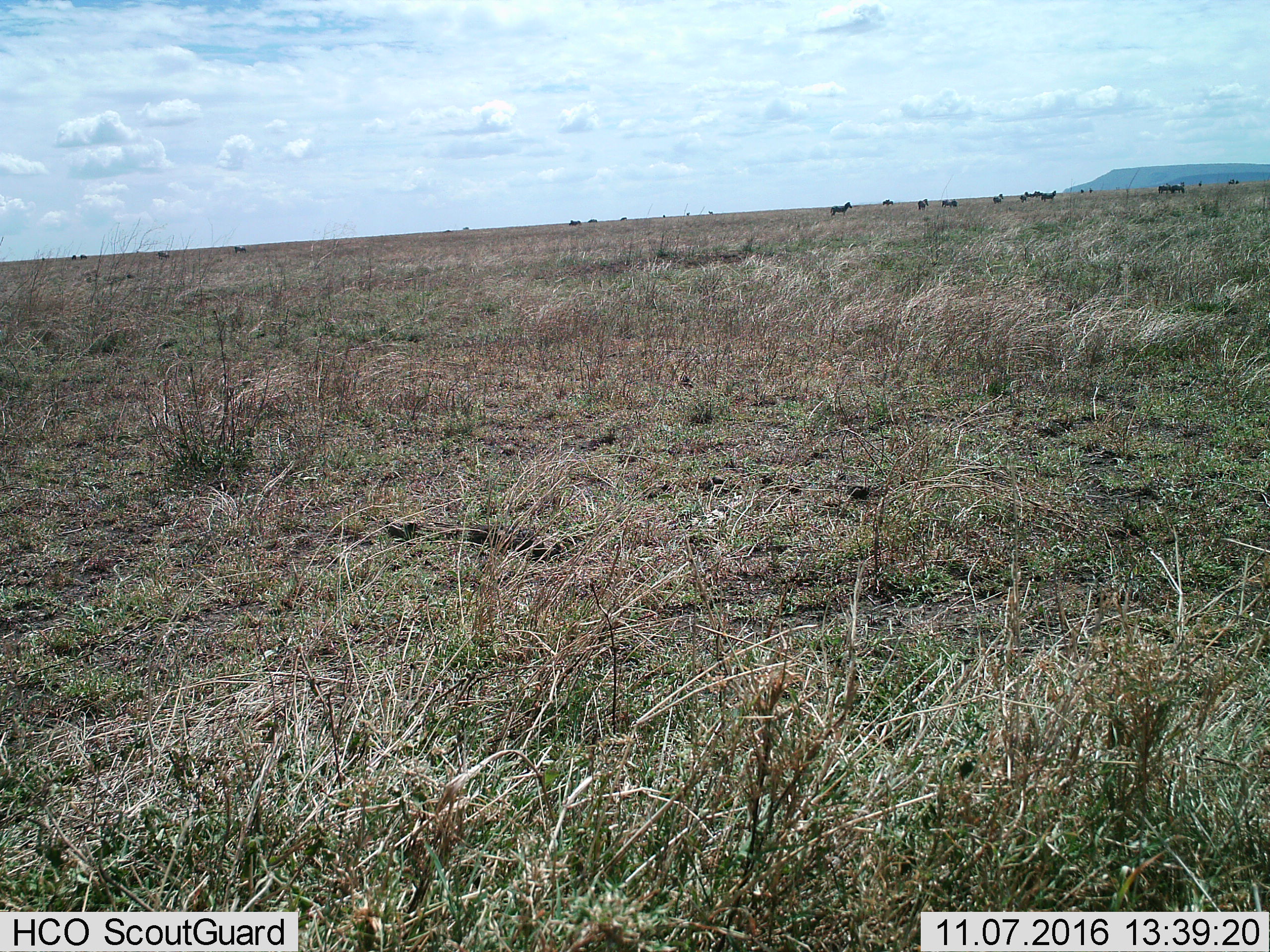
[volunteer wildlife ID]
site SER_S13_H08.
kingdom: Animalia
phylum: Chordata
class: Mammalia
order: Perissodactyla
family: Equidae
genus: Equus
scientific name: Equus quagga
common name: plains zebra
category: zebraplains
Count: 11-50.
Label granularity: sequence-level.